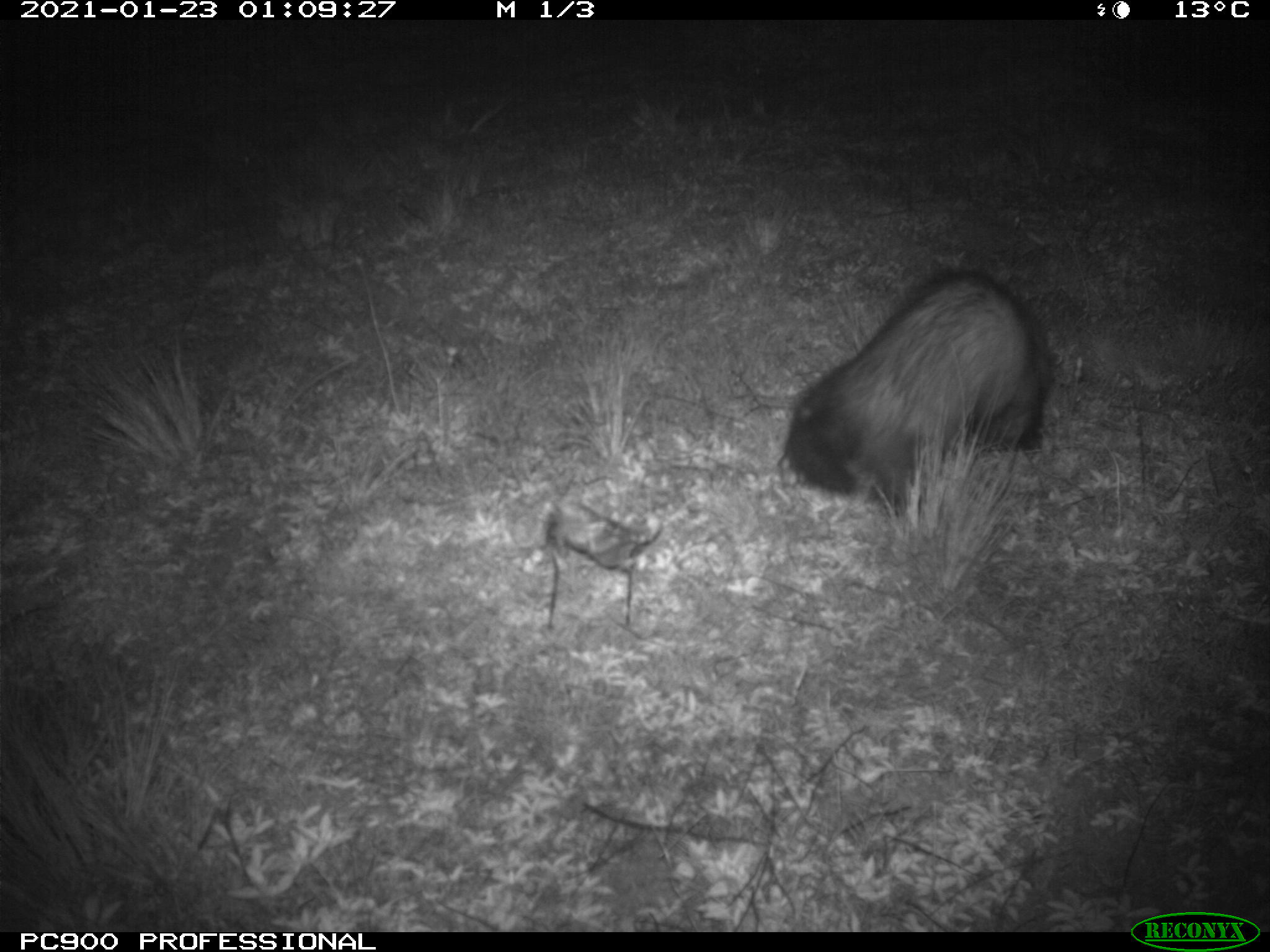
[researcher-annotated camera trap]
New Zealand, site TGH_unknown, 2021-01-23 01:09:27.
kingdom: Animalia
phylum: Chordata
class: Mammalia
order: Carnivora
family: Mustelidae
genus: Mustela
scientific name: Mustela furo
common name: ferret